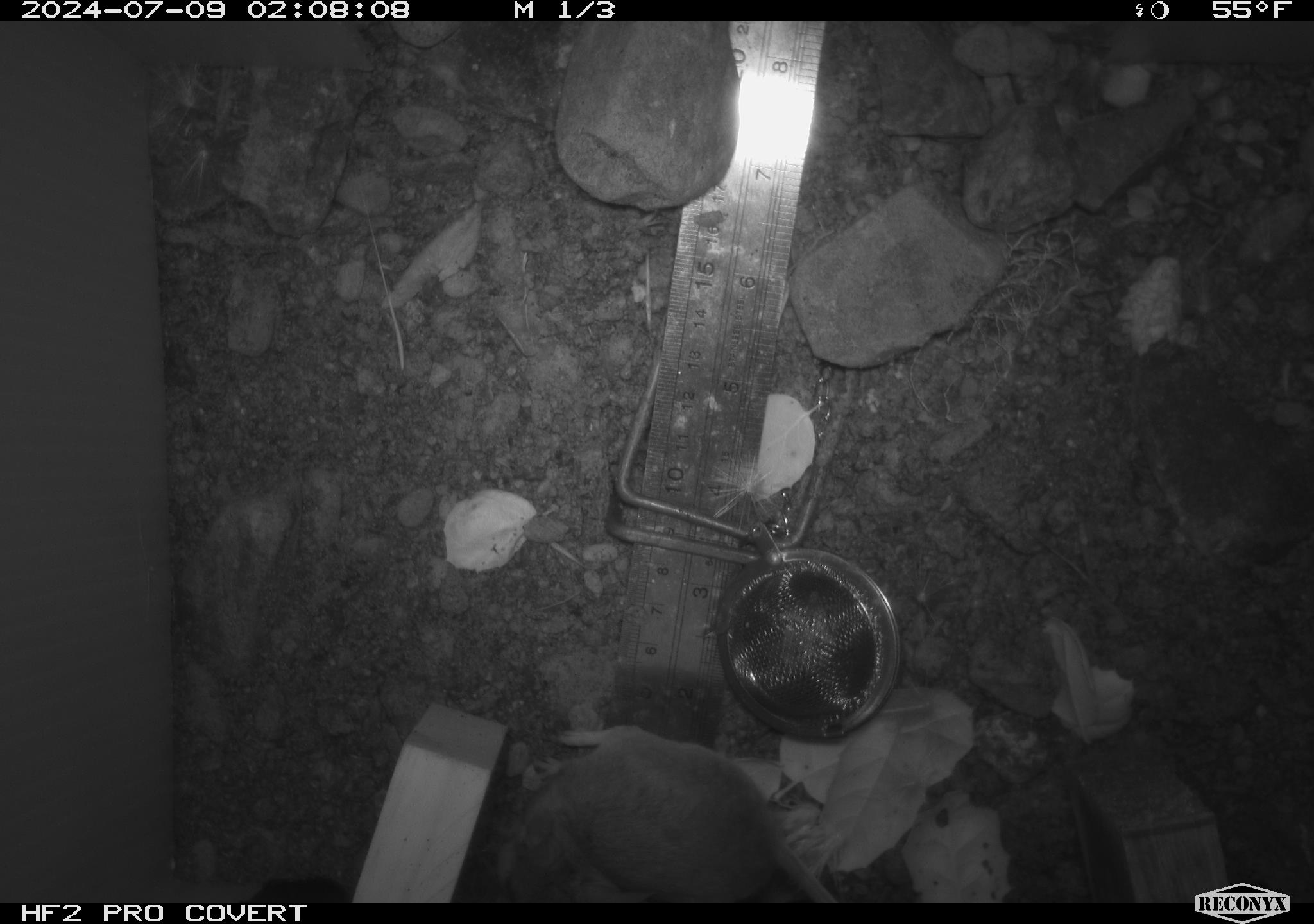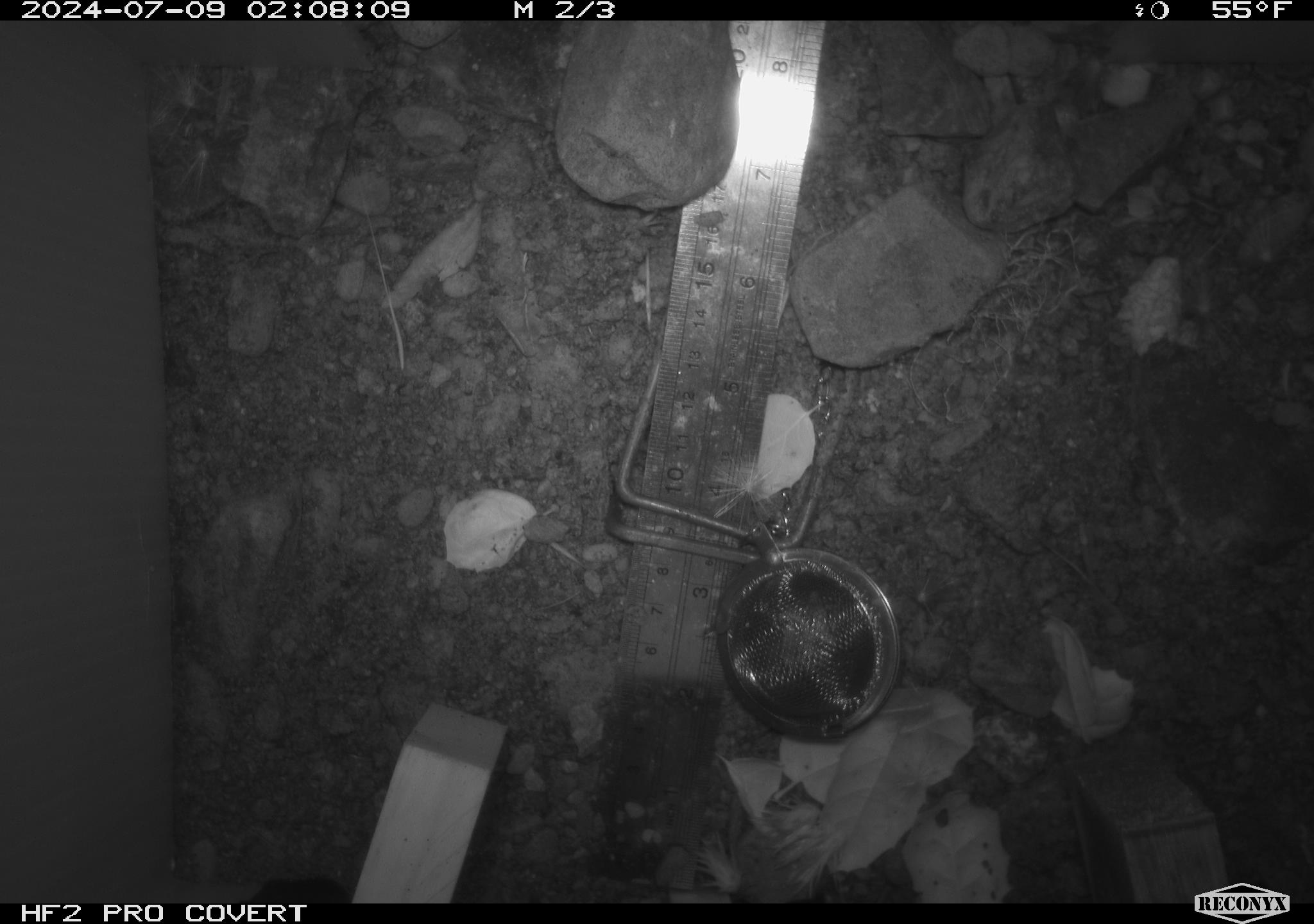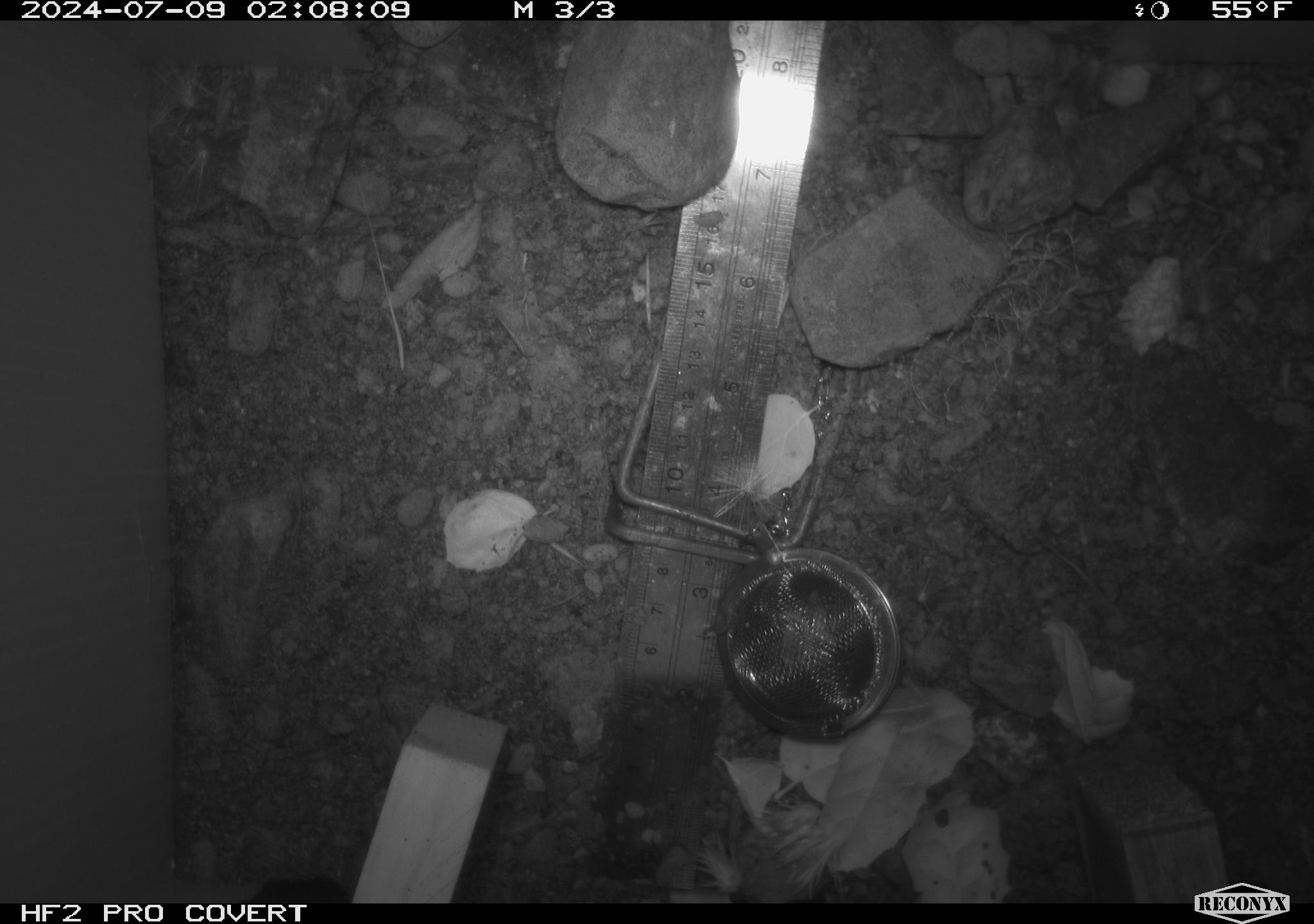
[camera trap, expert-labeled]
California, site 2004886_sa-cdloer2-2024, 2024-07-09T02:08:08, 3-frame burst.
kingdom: Animalia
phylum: Chordata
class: Mammalia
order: Rodentia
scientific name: Rodentia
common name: mouse species